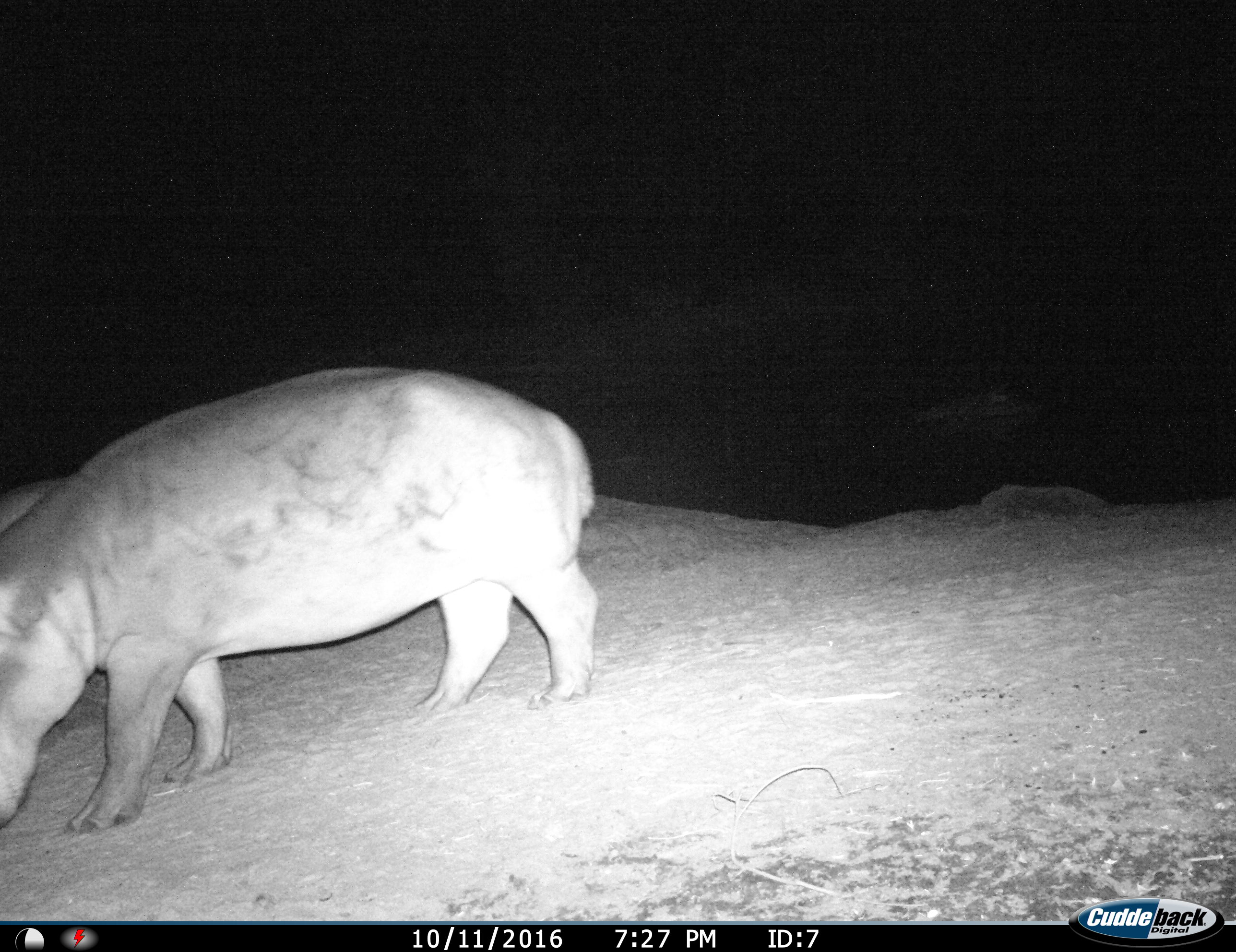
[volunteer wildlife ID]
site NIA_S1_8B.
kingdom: Animalia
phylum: Chordata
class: Mammalia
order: Artiodactyla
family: Hippopotamidae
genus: Hippopotamus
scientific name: Hippopotamus amphibius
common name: hippopotamus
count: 1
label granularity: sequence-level